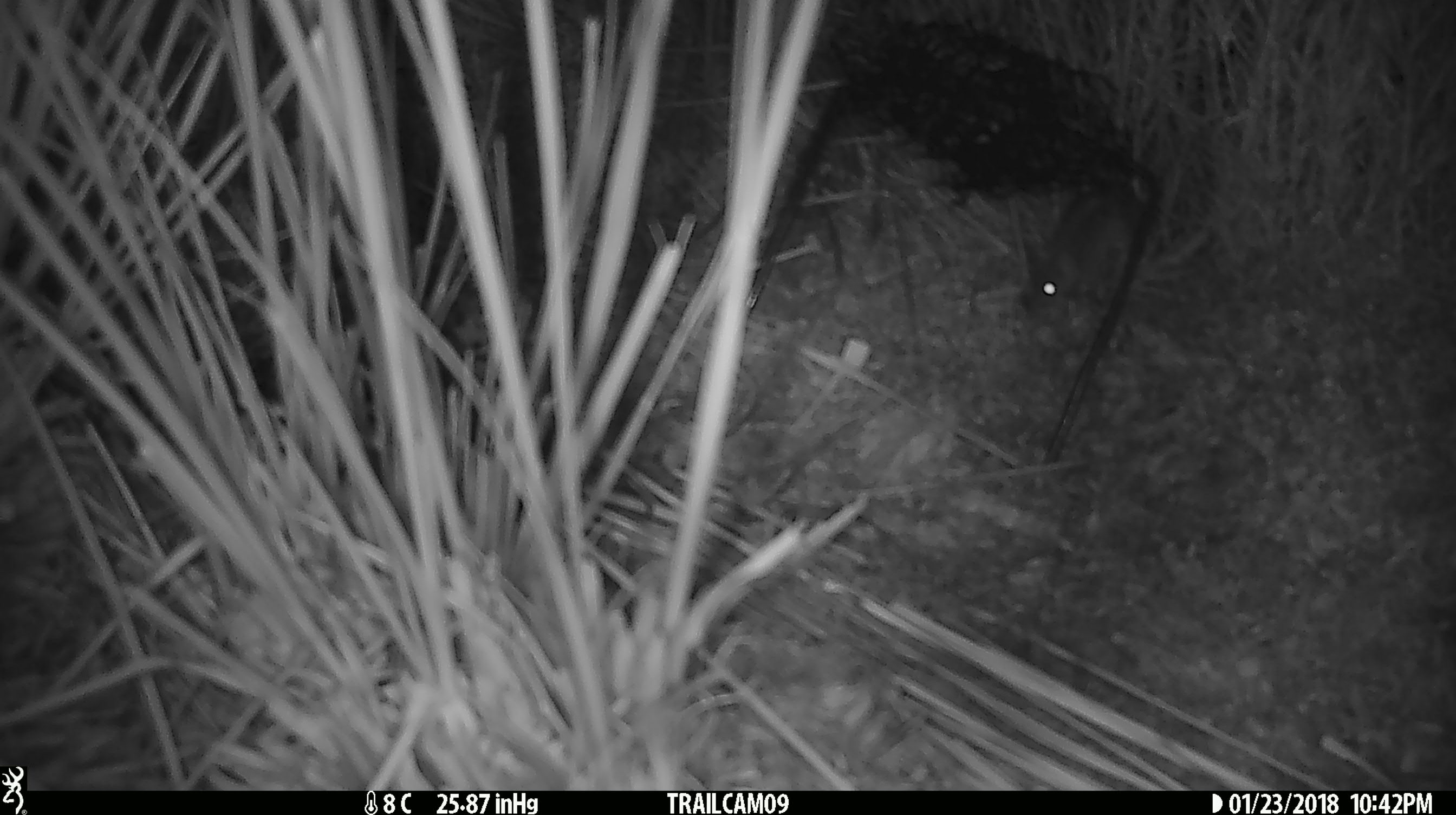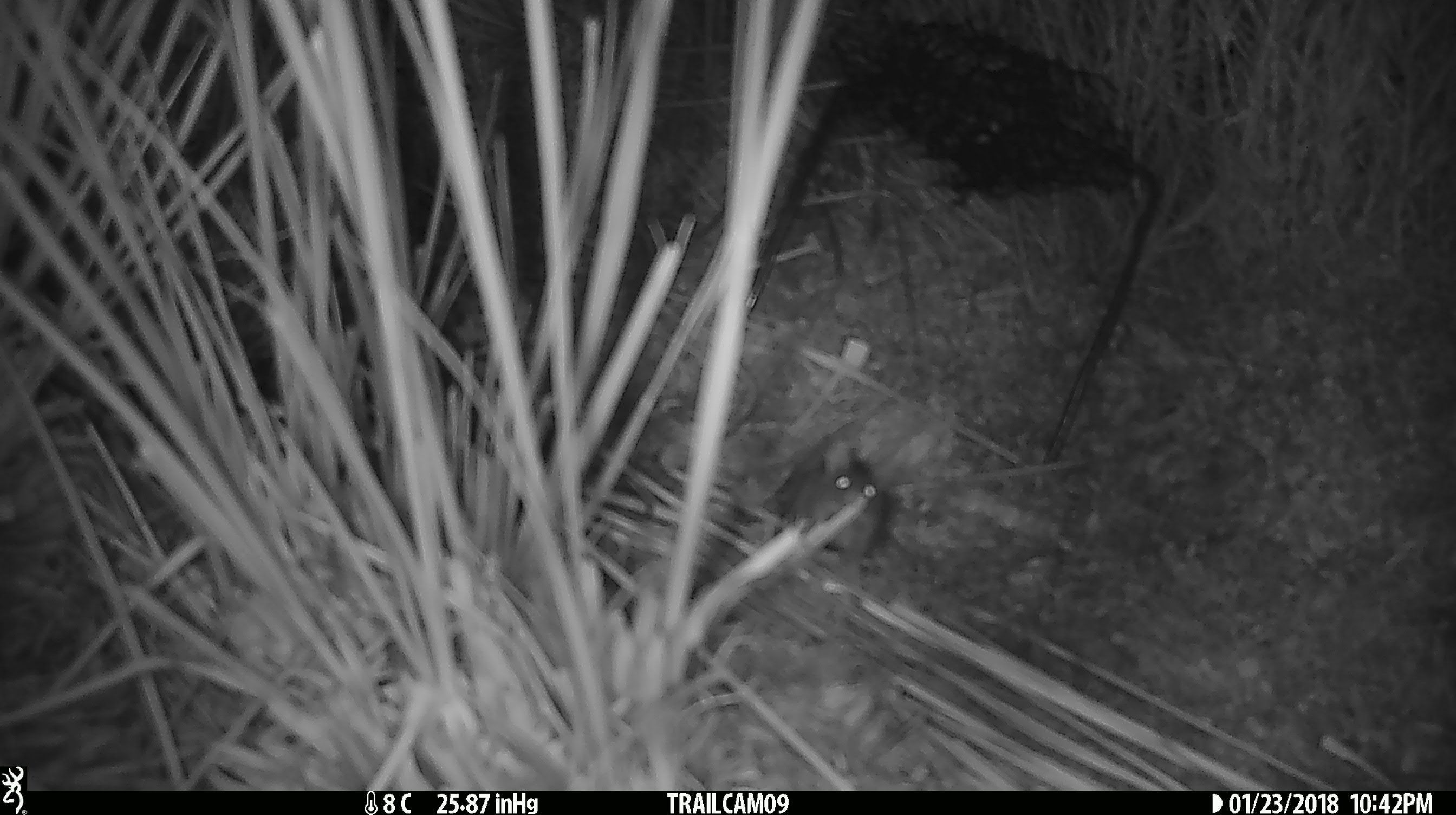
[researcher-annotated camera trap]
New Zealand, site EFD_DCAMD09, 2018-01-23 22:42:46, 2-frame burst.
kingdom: Animalia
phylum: Chordata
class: Mammalia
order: Rodentia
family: Muridae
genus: Mus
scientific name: Mus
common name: mouse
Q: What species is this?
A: Mouse (Mus).